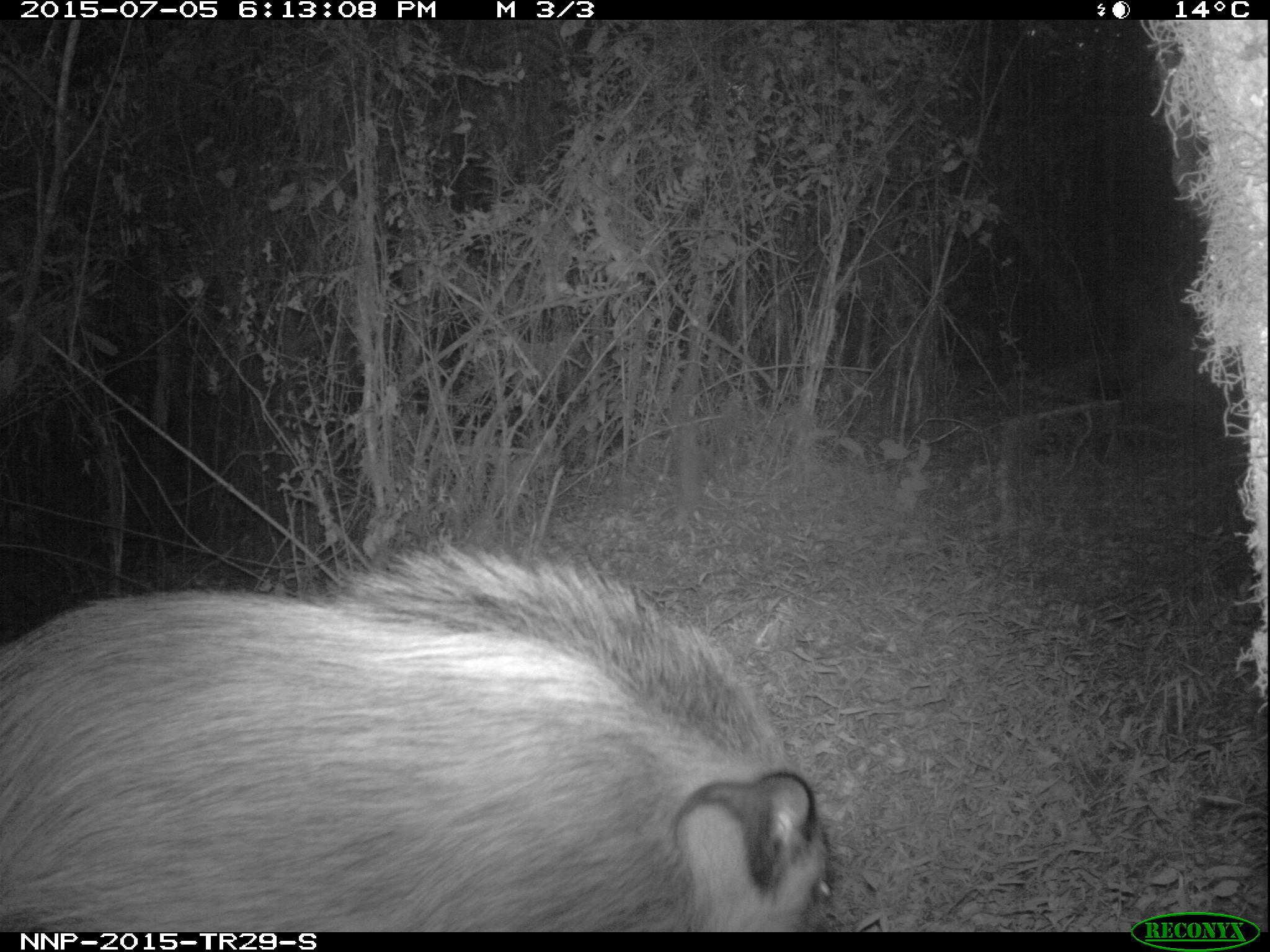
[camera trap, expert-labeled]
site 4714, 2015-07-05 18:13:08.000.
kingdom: Animalia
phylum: Chordata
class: Mammalia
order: Artiodactyla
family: Suidae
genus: Potamochoerus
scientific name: Potamochoerus larvatus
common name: bushpig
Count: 1.